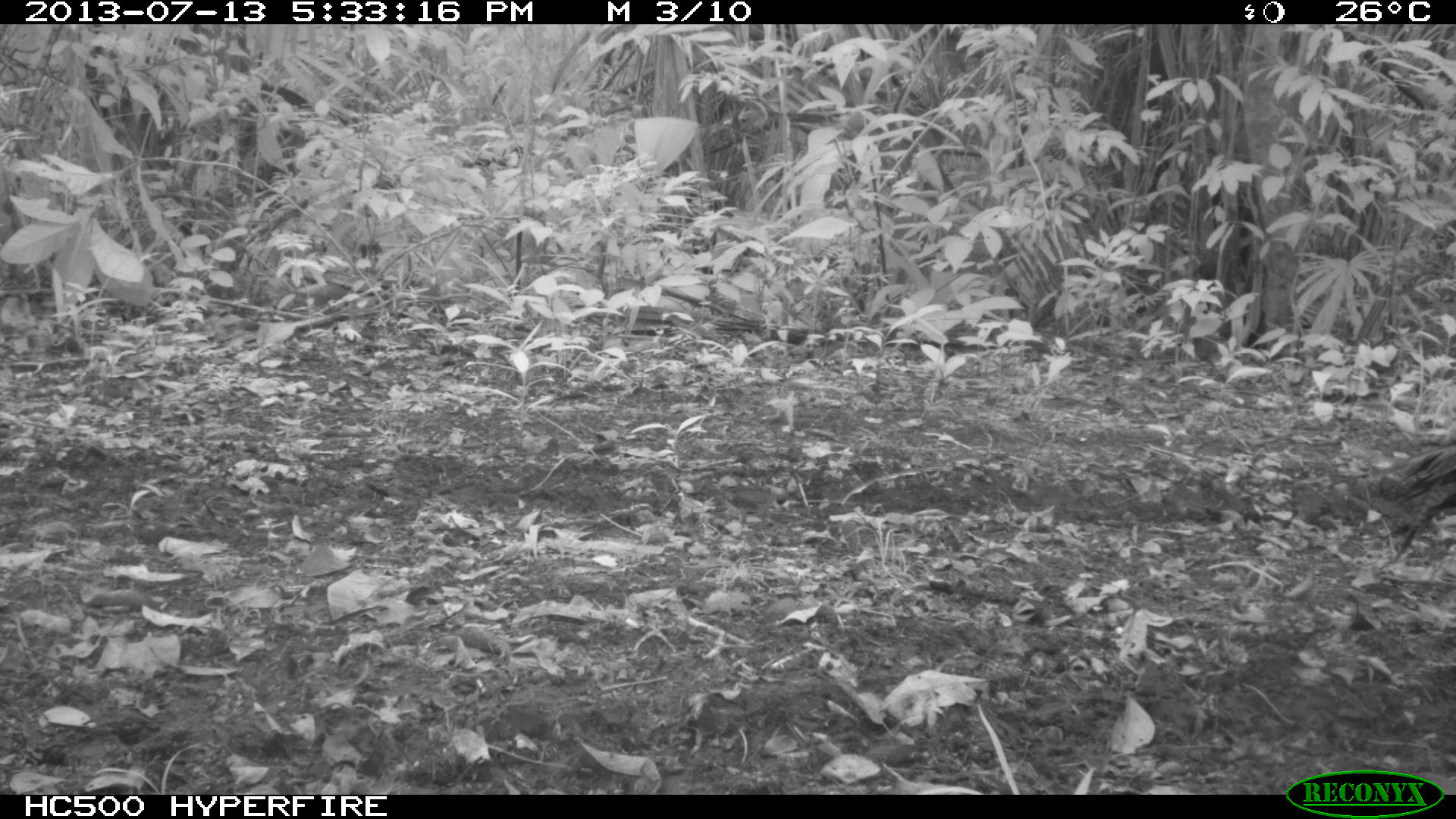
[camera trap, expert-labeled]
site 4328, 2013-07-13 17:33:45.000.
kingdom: Animalia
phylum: Chordata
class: Aves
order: Galliformes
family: Phasianidae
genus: Meleagris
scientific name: Meleagris ocellata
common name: ocellated turkey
Meleagris ocellata (ocellated turkey), count 2.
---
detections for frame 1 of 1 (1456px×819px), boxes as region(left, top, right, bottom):
meleagris ocellata: region(1379, 437, 1456, 561)